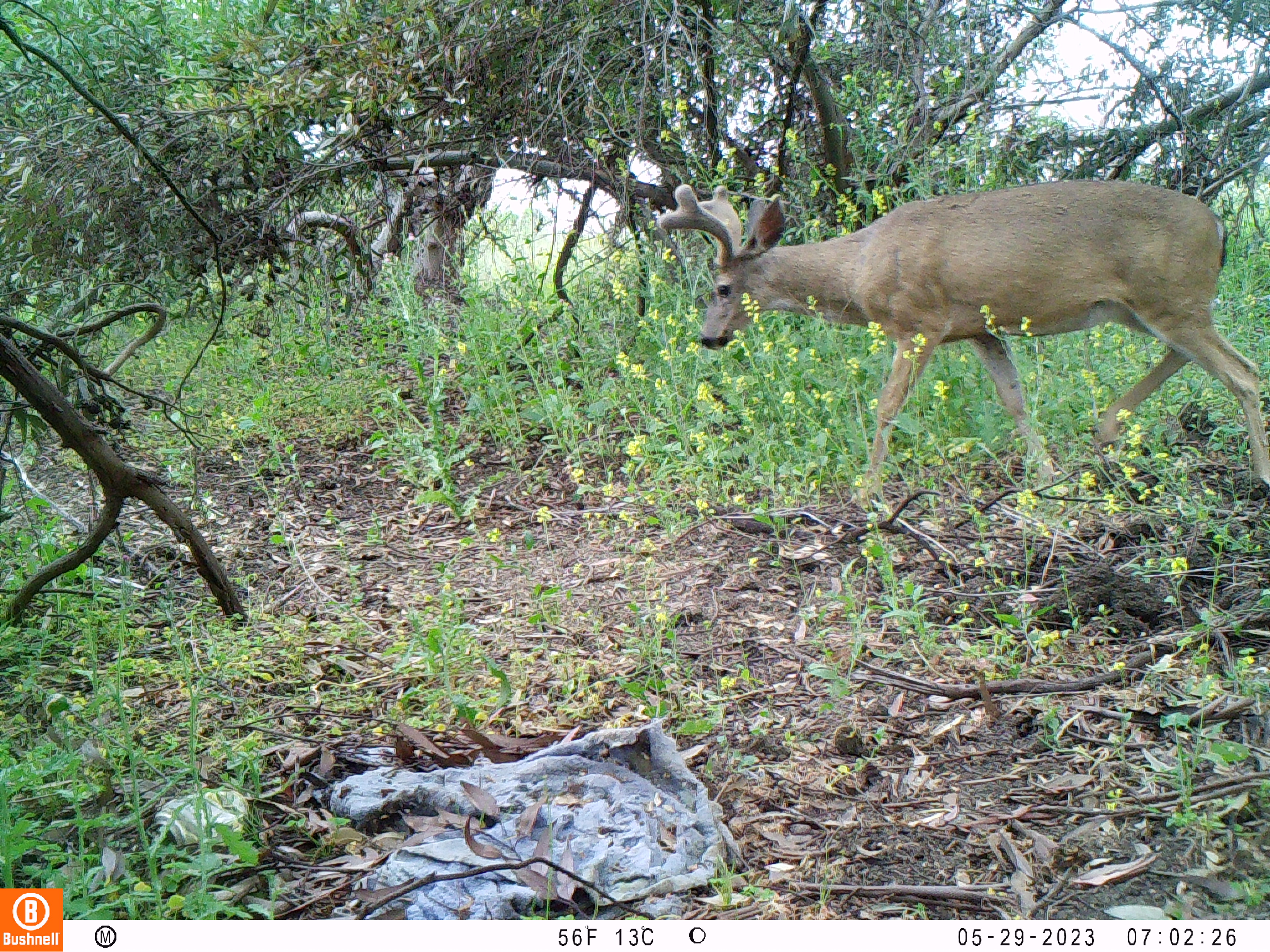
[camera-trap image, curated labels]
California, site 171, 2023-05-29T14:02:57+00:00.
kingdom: Animalia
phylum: Chordata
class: Mammalia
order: Artiodactyla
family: Cervidae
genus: Odocoileus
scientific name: Odocoileus hemionus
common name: mule deer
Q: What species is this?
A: Mule deer (Odocoileus hemionus).